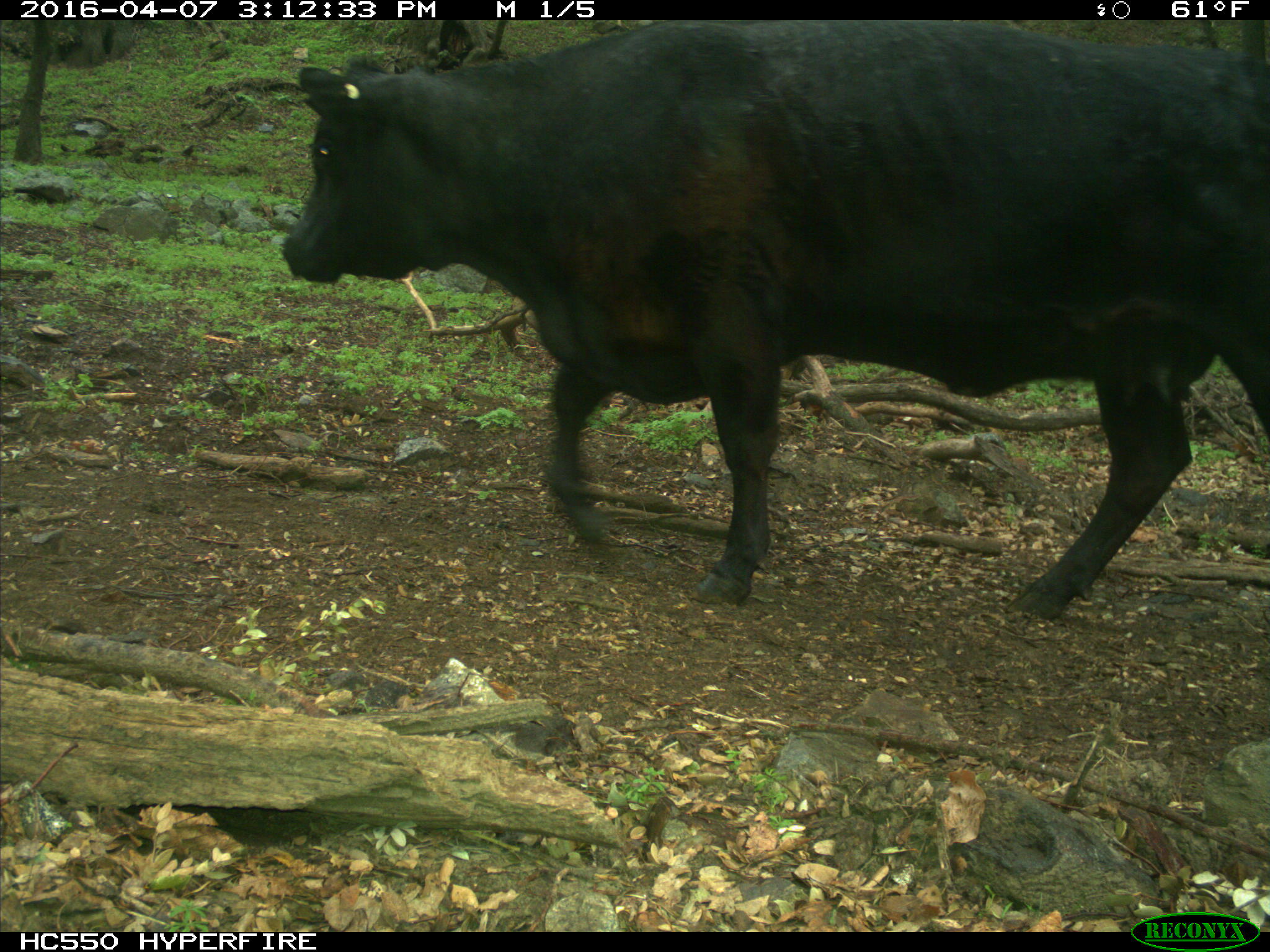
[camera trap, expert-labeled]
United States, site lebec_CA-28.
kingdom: Animalia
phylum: Chordata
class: Mammalia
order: Artiodactyla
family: Bovidae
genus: Bos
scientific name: Bos taurus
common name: domestic cow